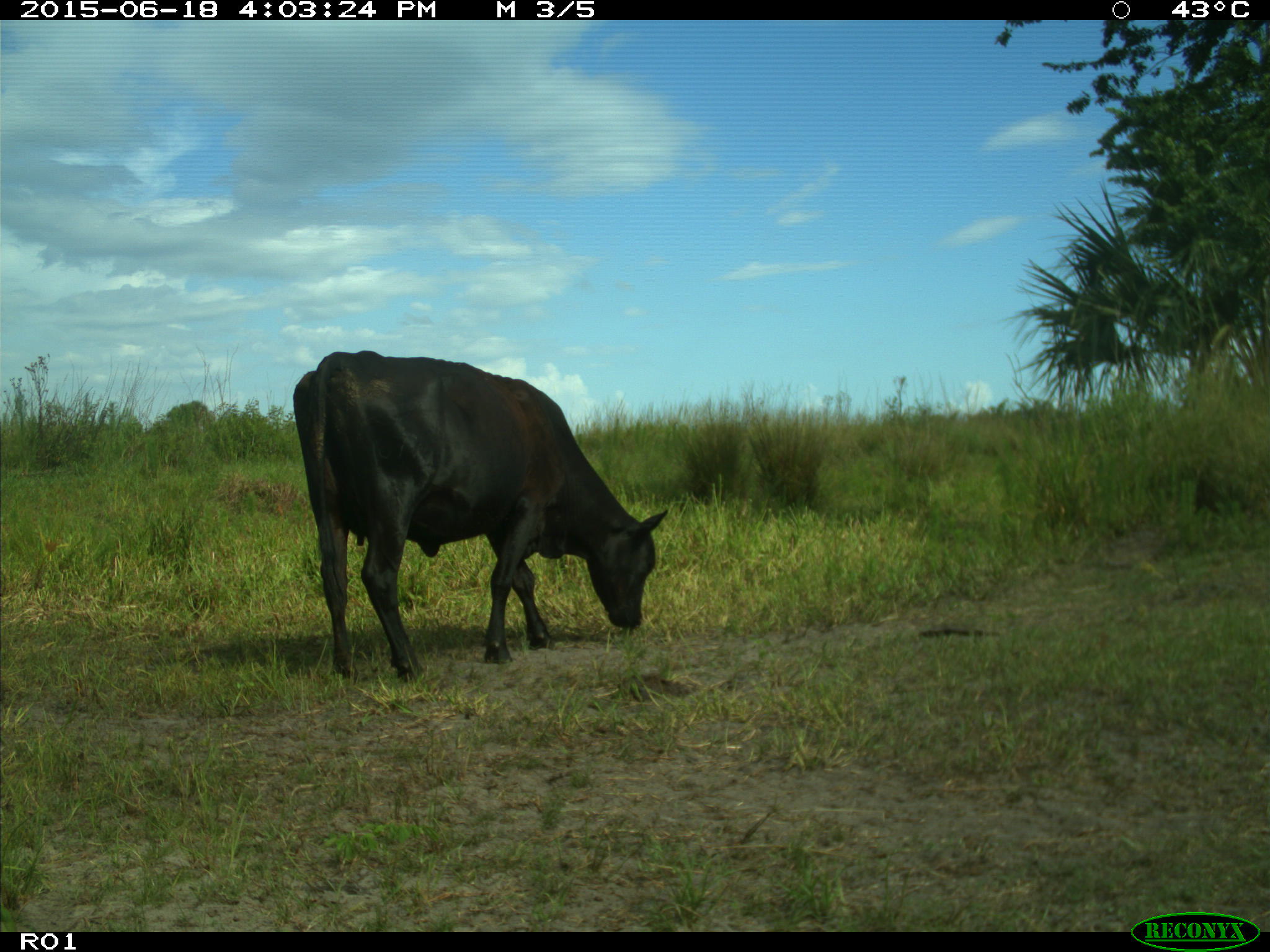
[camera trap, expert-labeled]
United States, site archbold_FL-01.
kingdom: Animalia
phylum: Chordata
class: Mammalia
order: Artiodactyla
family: Bovidae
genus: Bos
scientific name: Bos taurus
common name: domestic cow